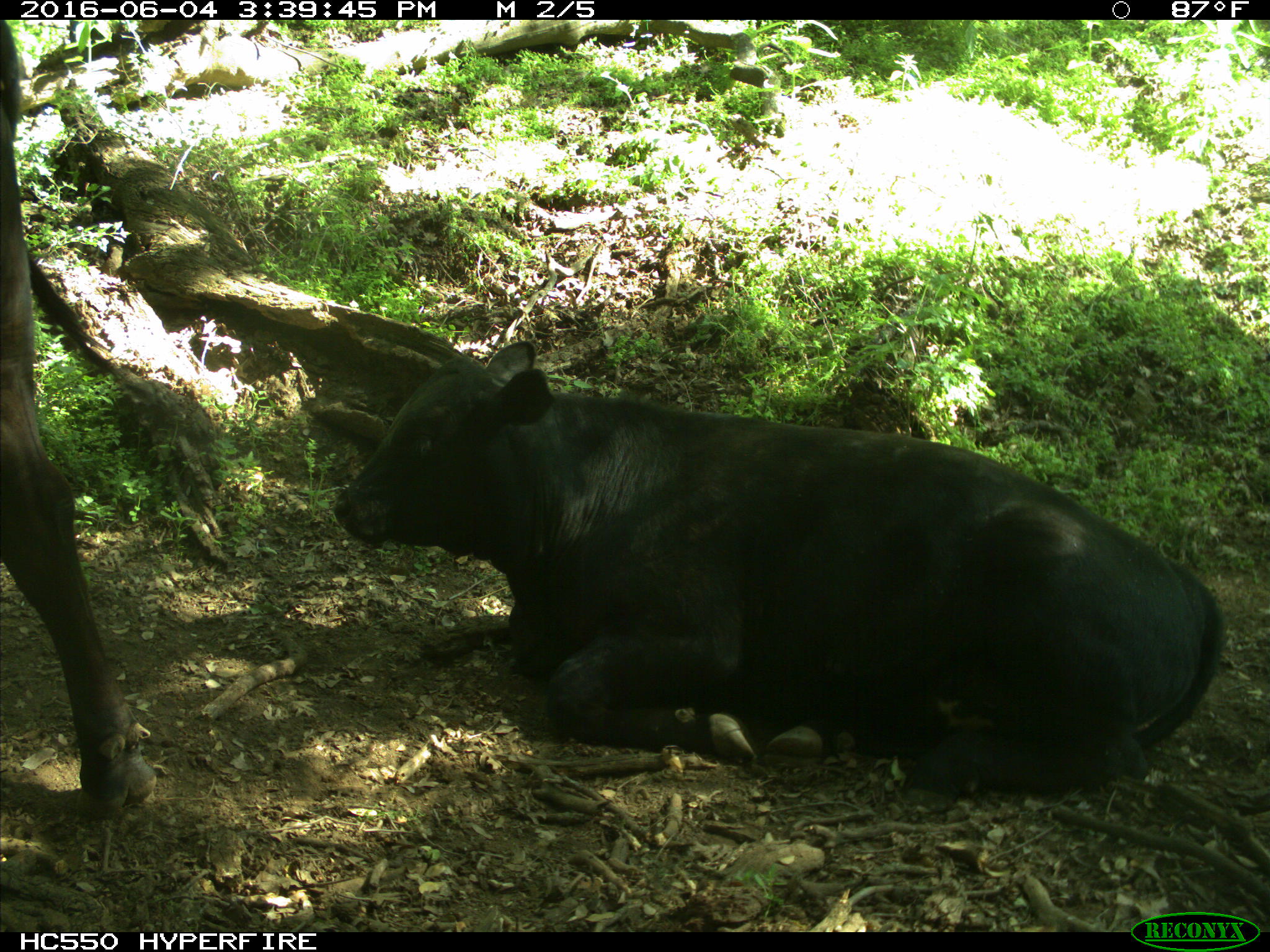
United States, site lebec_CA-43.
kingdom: Animalia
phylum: Chordata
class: Mammalia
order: Artiodactyla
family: Bovidae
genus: Bos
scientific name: Bos taurus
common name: domestic cow